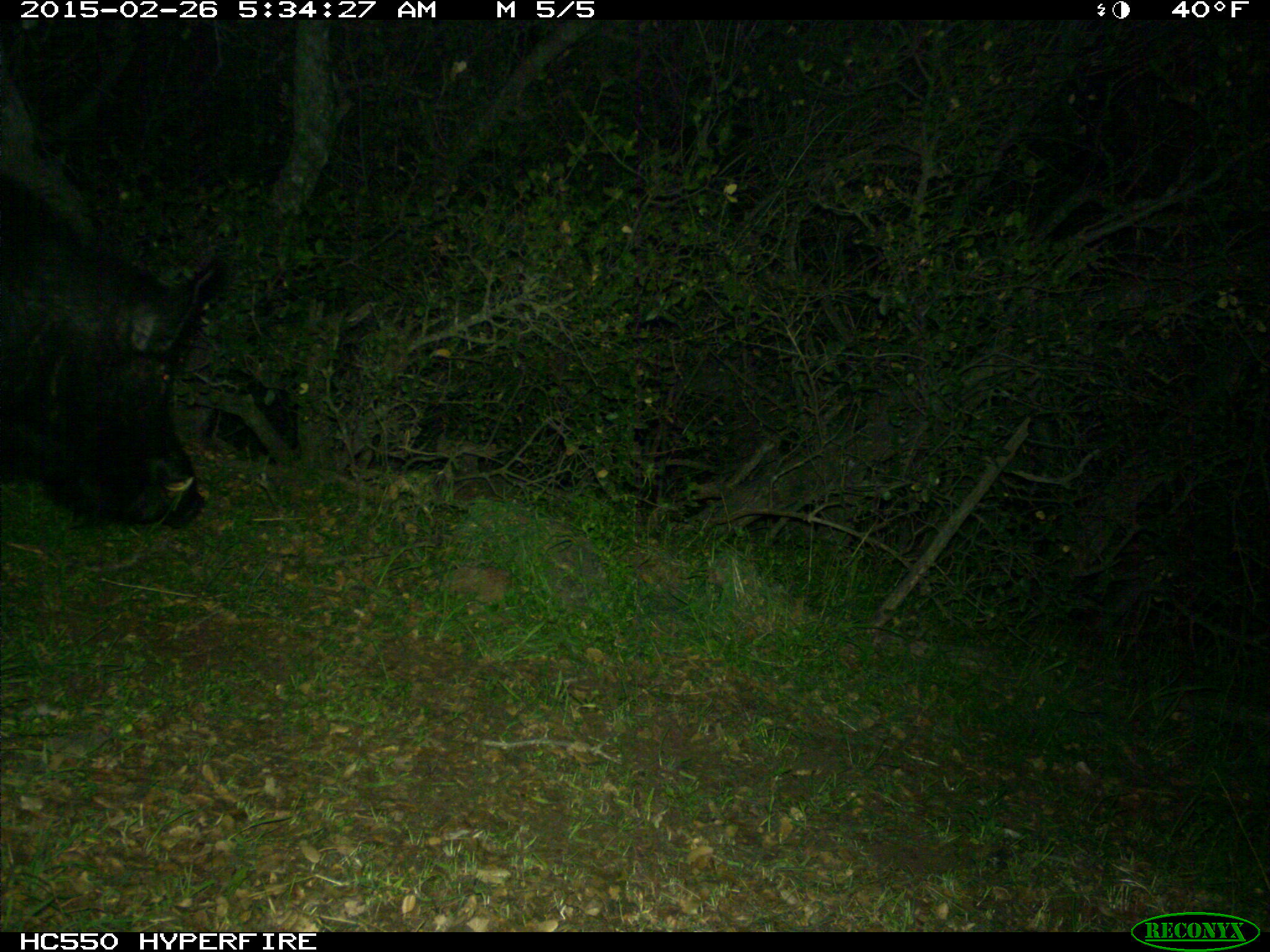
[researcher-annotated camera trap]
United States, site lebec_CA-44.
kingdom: Animalia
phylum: Chordata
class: Mammalia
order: Artiodactyla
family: Suidae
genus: Sus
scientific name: Sus scrofa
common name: wild boar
Sus scrofa (wild boar).